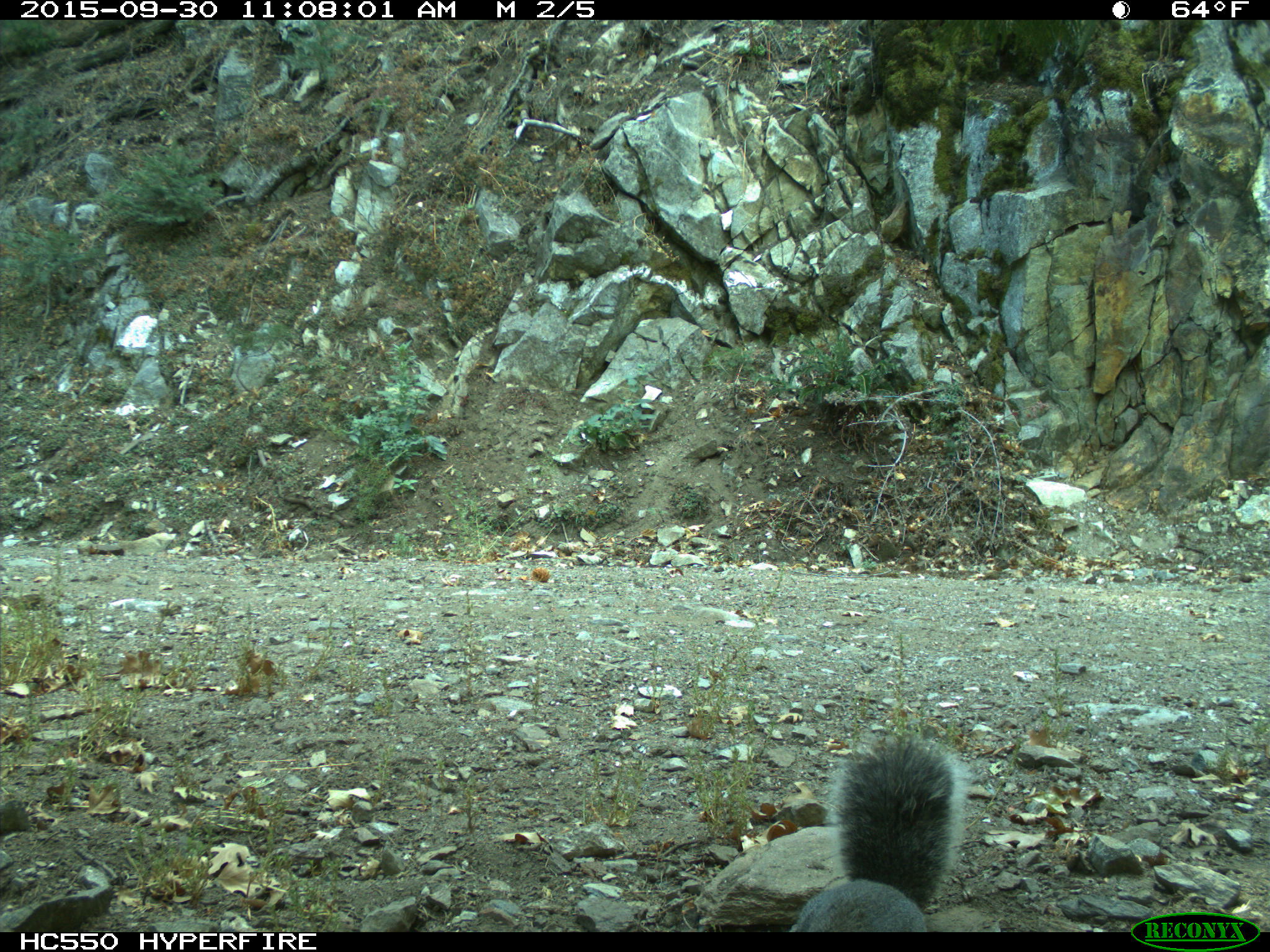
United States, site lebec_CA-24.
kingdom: Animalia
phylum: Chordata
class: Mammalia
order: Rodentia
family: Sciuridae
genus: Sciurus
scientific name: Sciurus carolinensis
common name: eastern gray squirrel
Sciurus carolinensis (eastern gray squirrel).